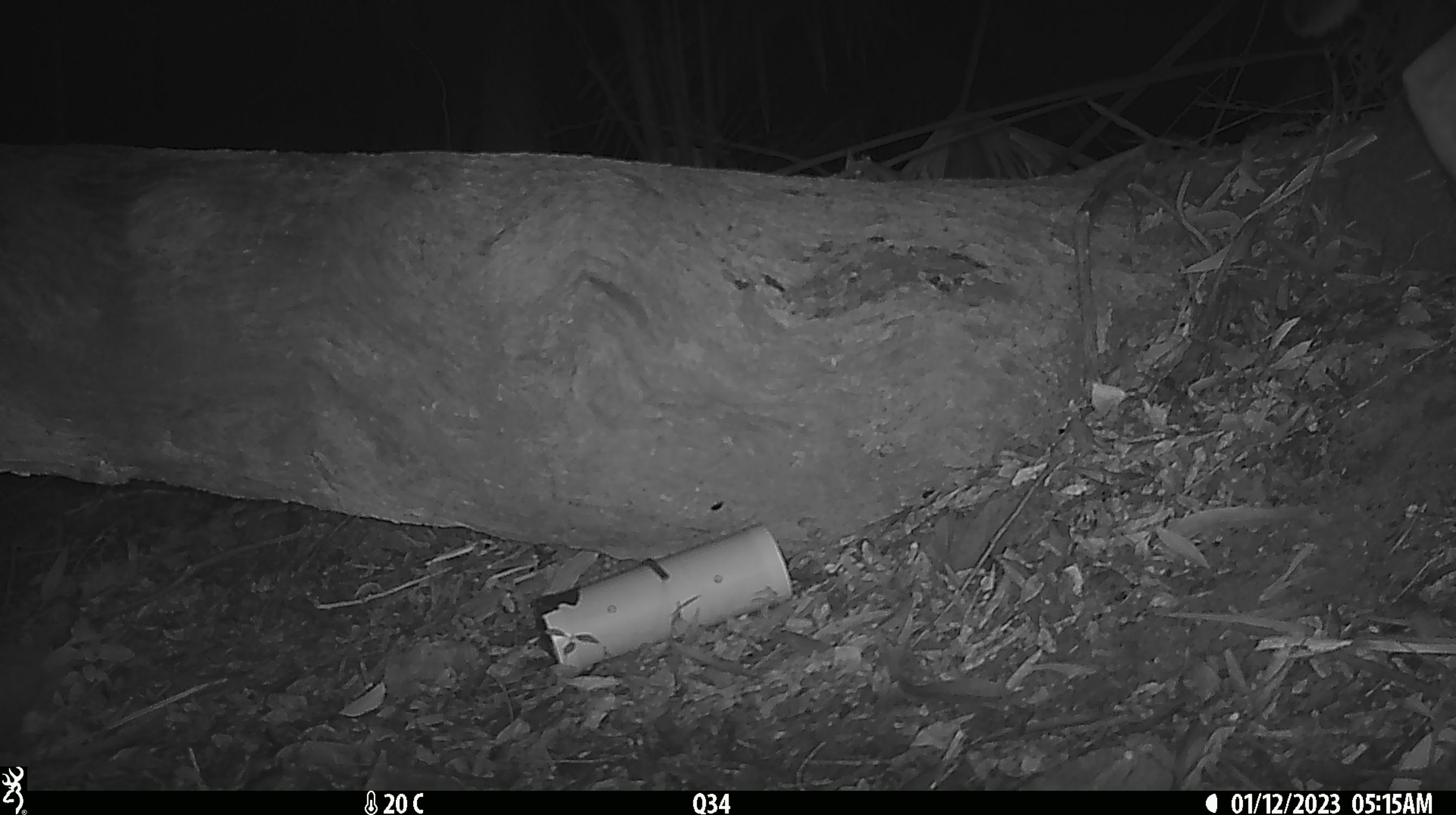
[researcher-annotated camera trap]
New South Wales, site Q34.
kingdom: Animalia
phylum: Chordata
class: Mammalia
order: Carnivora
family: Canidae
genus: Canis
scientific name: Canis familiaris dingo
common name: dingo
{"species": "dingo (Canis familiaris dingo)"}